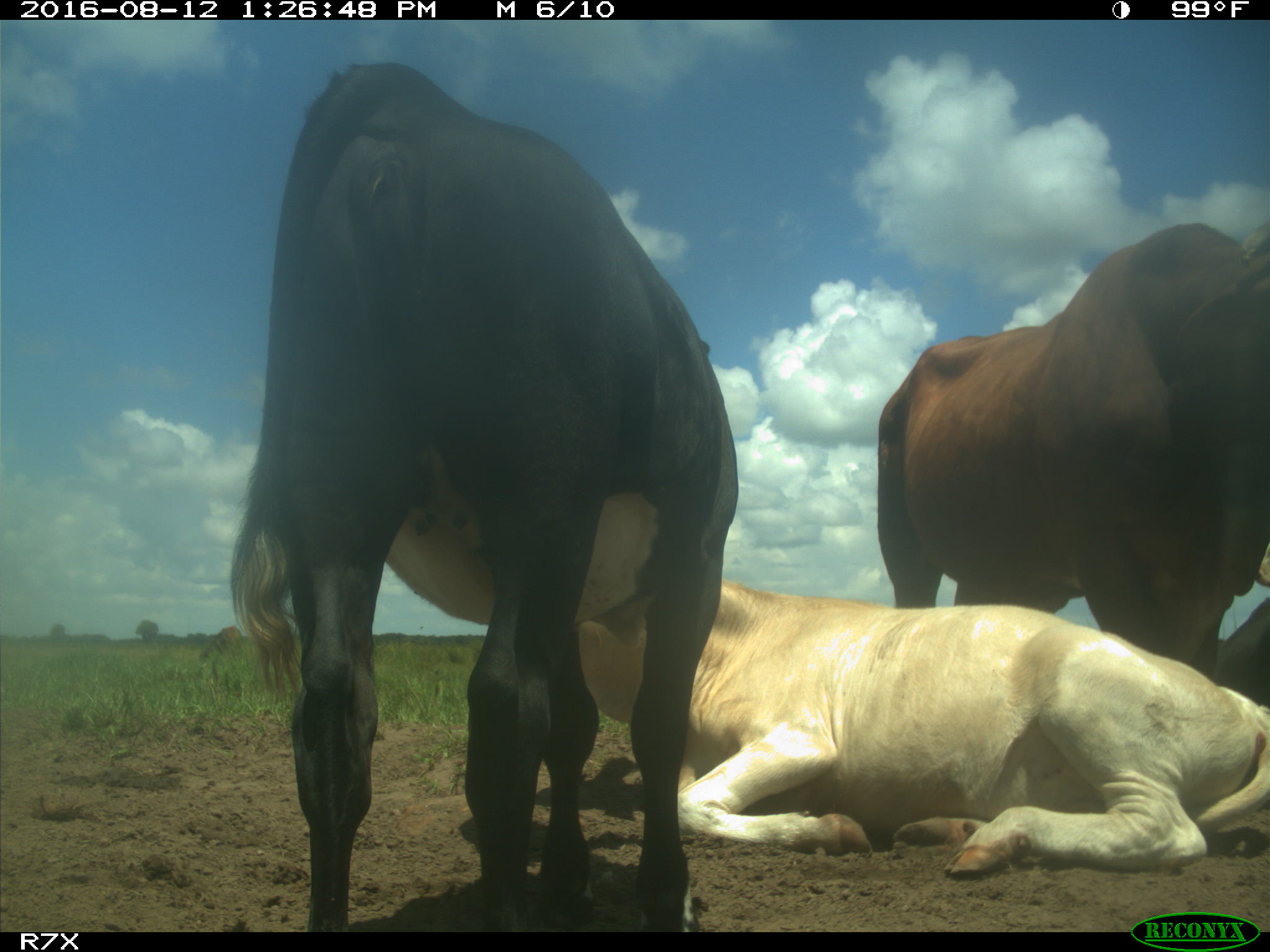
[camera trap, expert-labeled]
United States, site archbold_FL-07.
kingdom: Animalia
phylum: Chordata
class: Mammalia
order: Artiodactyla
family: Bovidae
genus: Bos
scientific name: Bos taurus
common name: domestic cow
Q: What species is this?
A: Bos taurus (domestic cow).